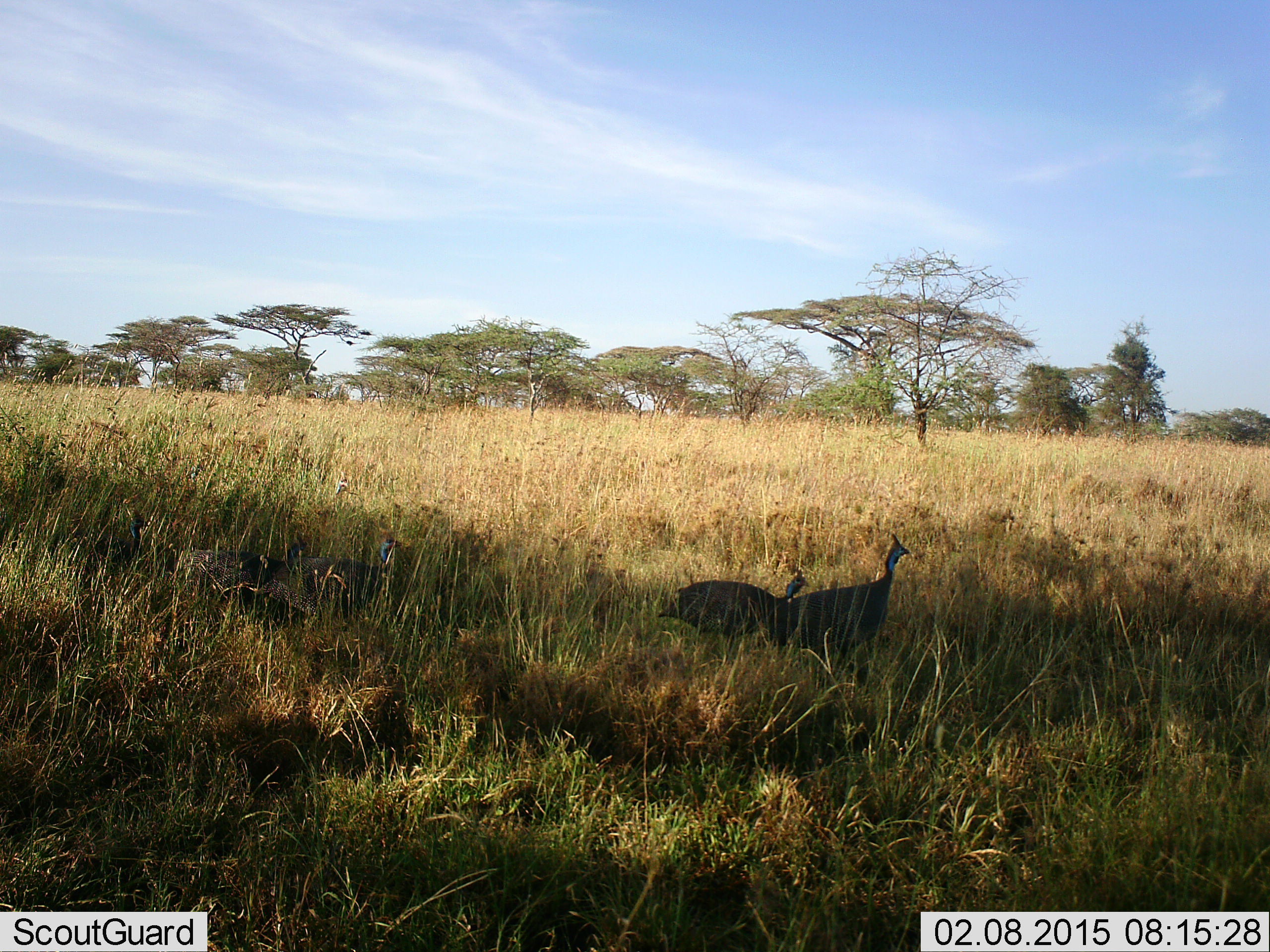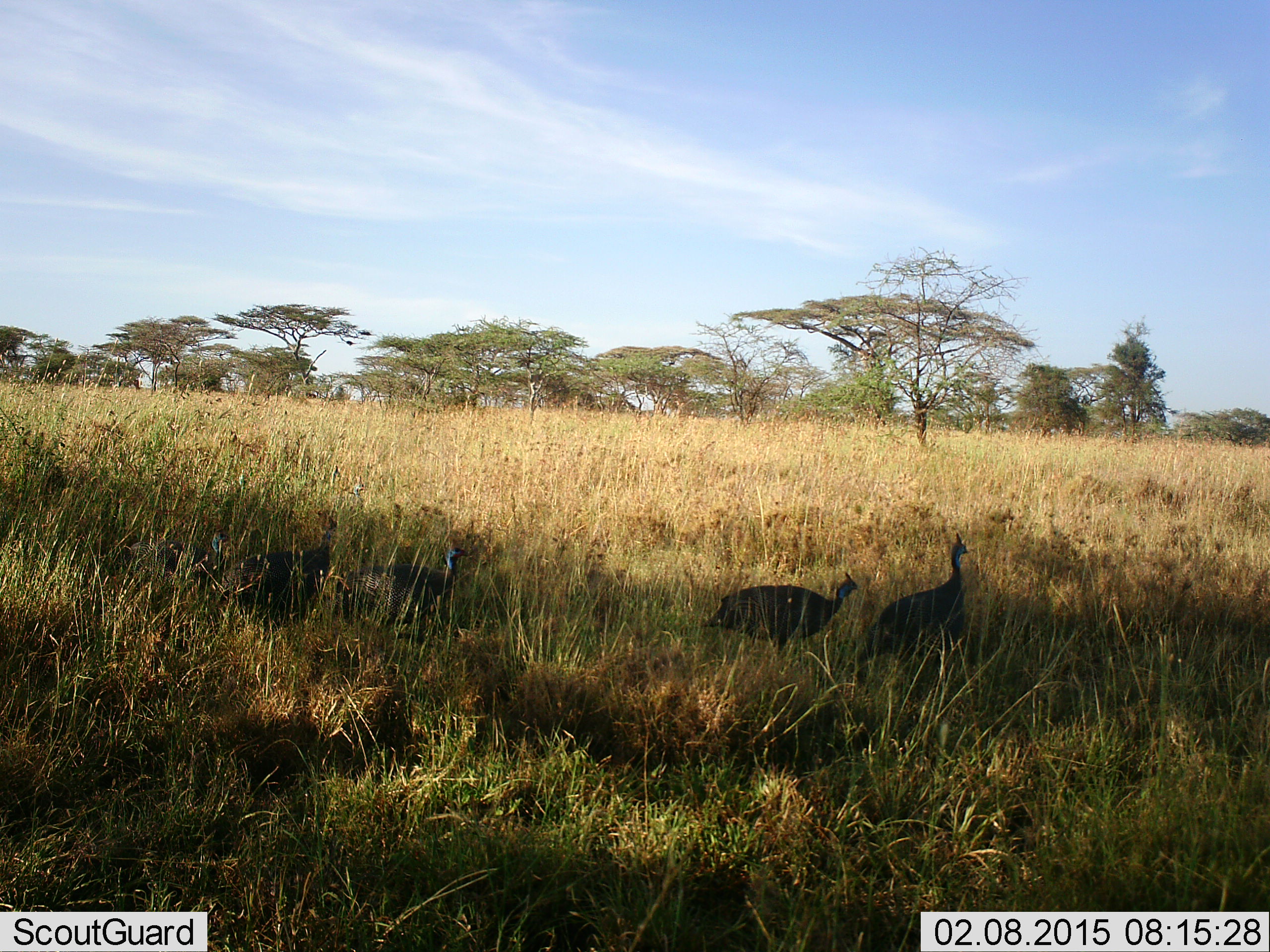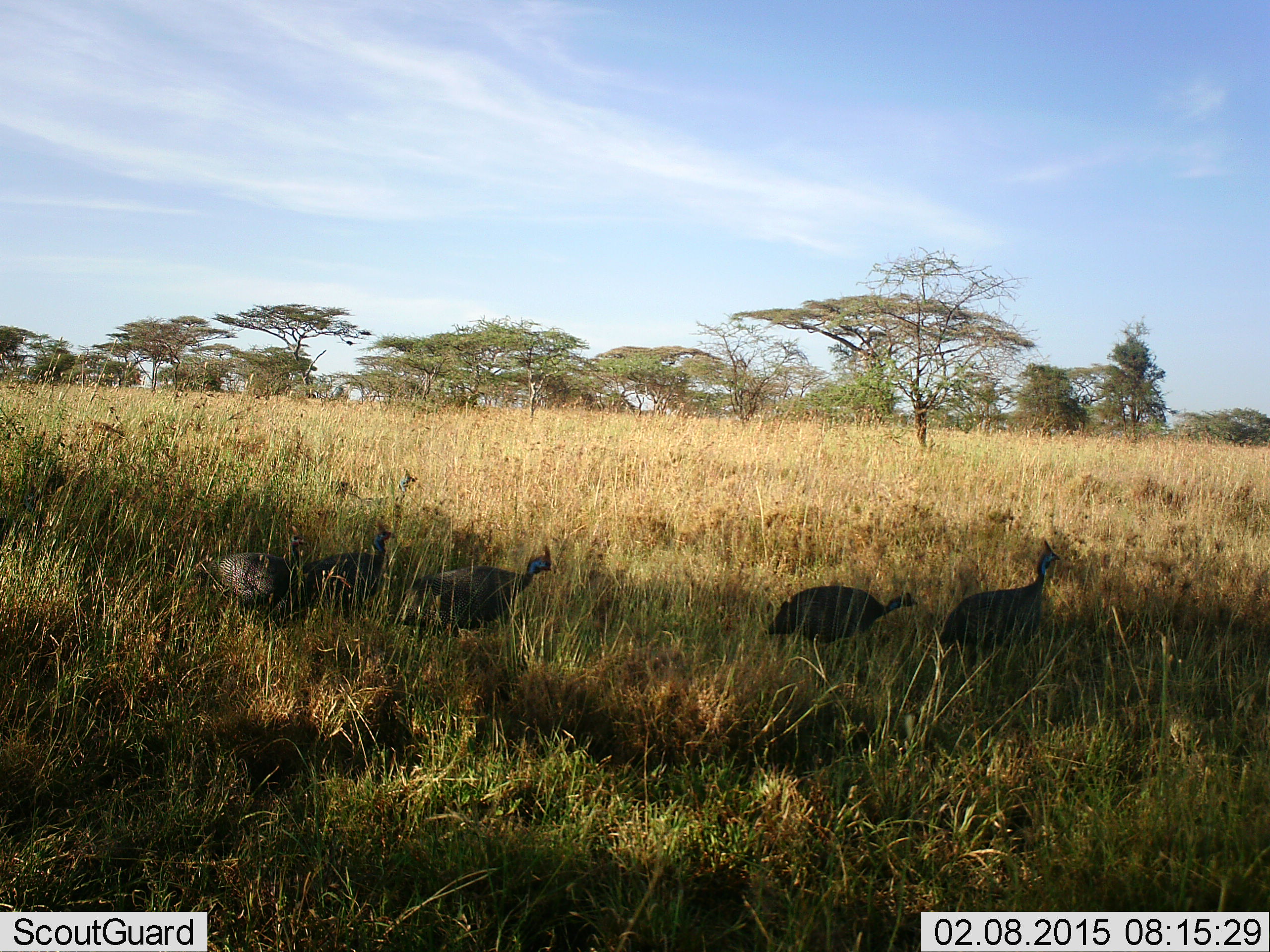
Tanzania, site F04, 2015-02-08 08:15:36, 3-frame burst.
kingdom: Animalia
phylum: Chordata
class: Aves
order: Galliformes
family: Numididae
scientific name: Numididae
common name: guinea fowl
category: guineafowl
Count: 5.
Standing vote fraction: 10%.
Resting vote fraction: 0%.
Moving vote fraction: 100%.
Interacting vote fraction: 0%.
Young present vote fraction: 0%.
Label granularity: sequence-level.